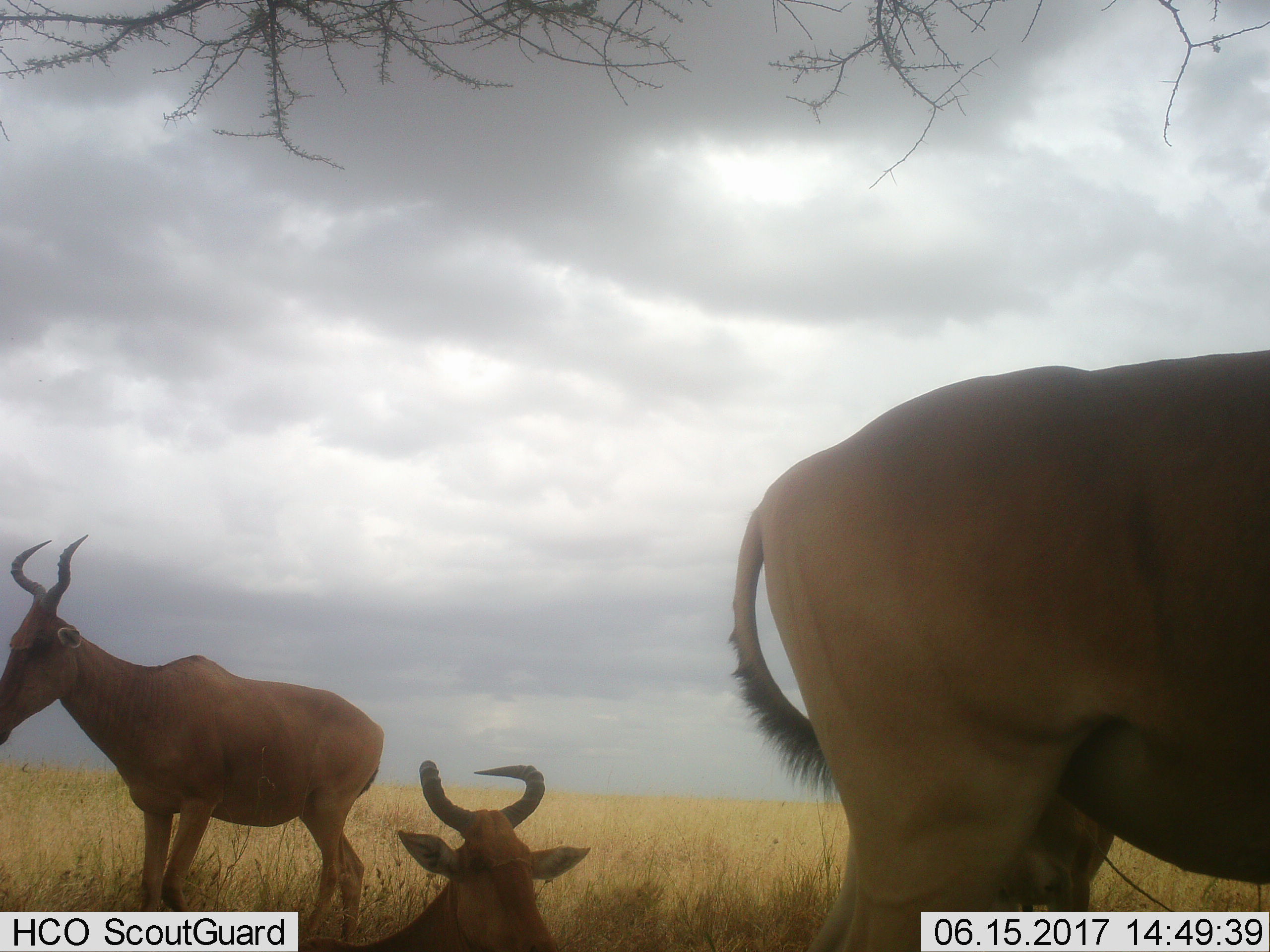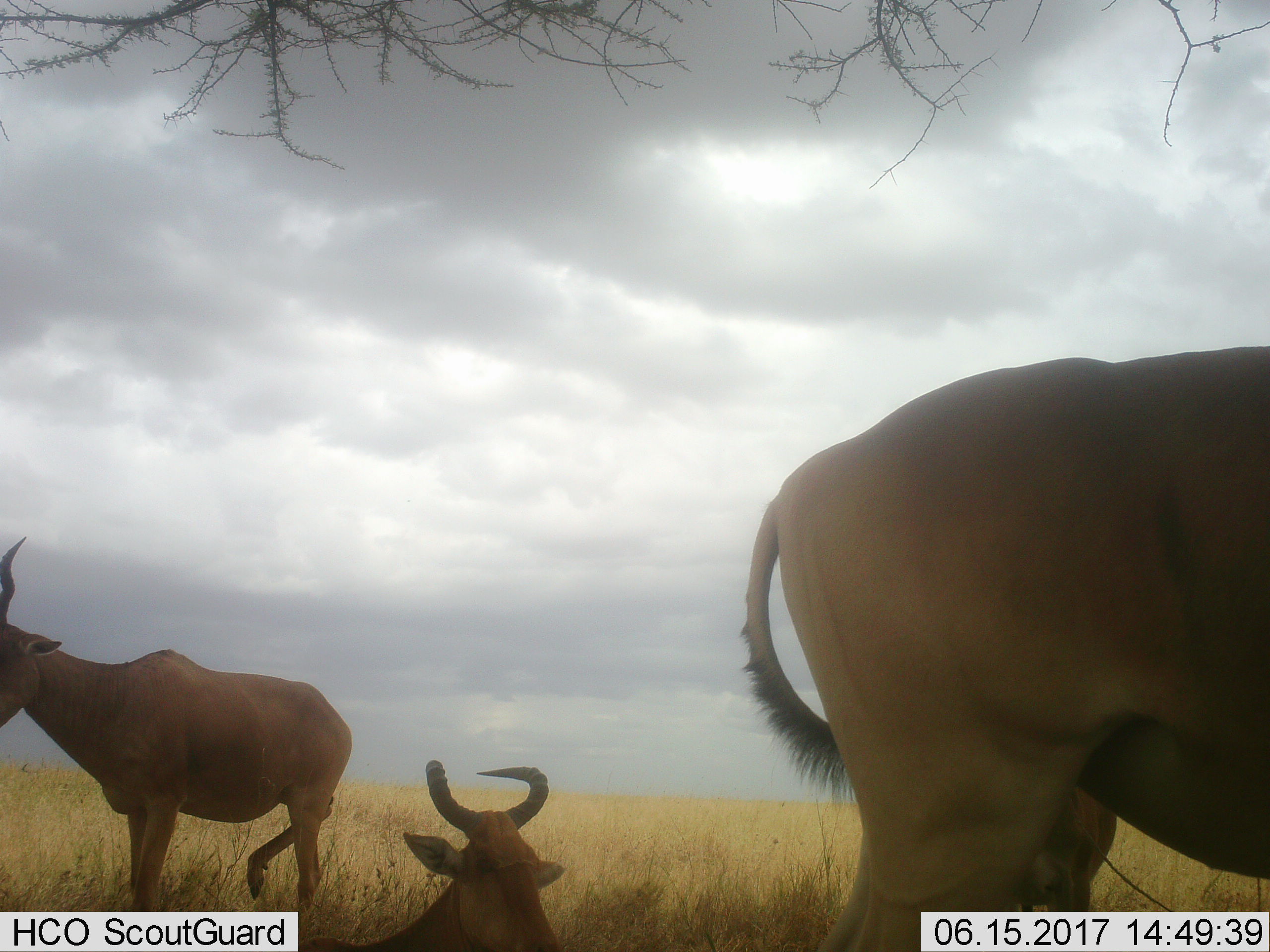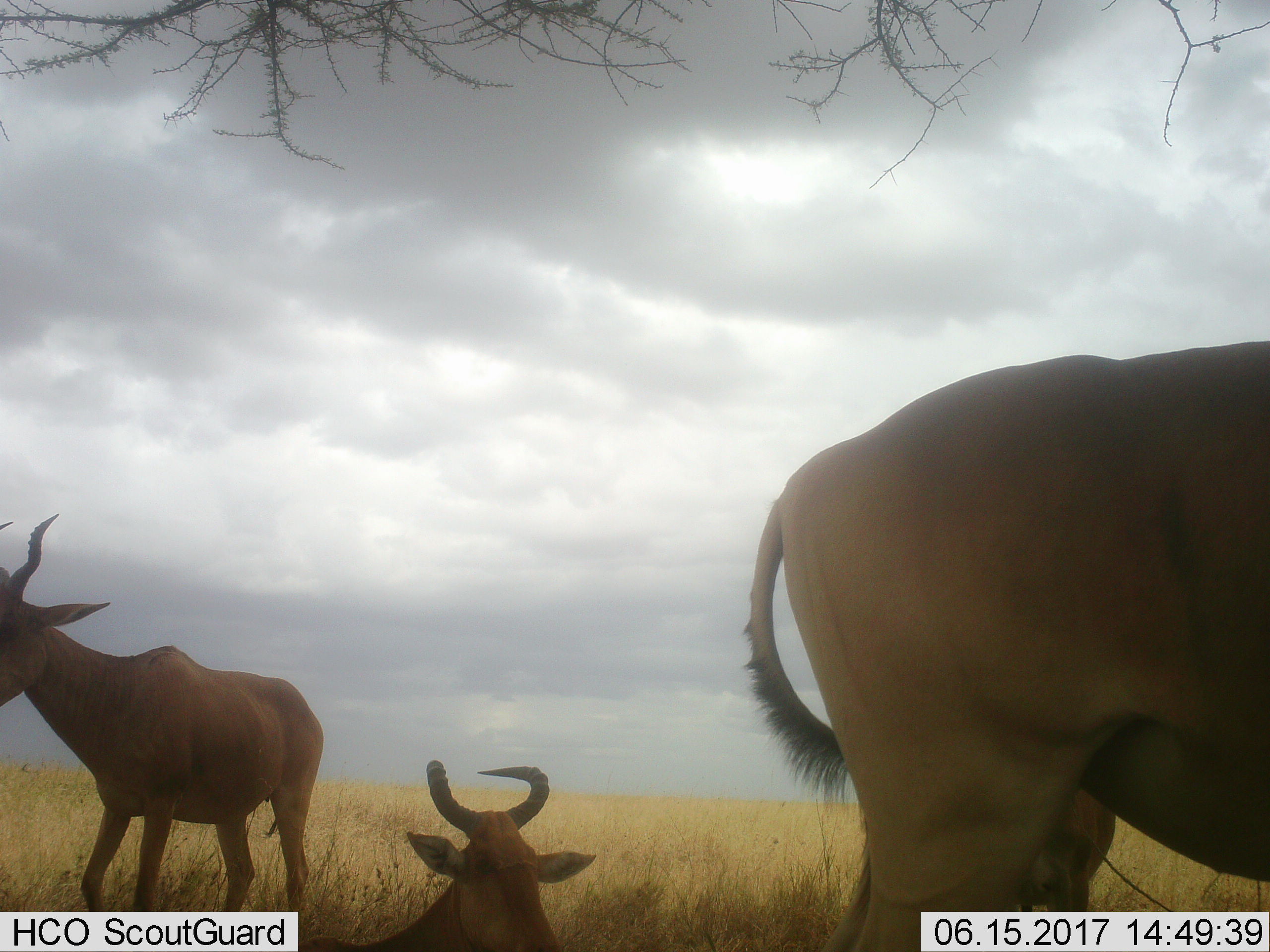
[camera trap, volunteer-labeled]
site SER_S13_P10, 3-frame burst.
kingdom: Animalia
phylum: Chordata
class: Mammalia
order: Artiodactyla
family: Bovidae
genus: Alcelaphus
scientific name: Alcelaphus buselaphus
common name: hartebeest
Hartebeest (Alcelaphus buselaphus), count 3. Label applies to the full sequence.